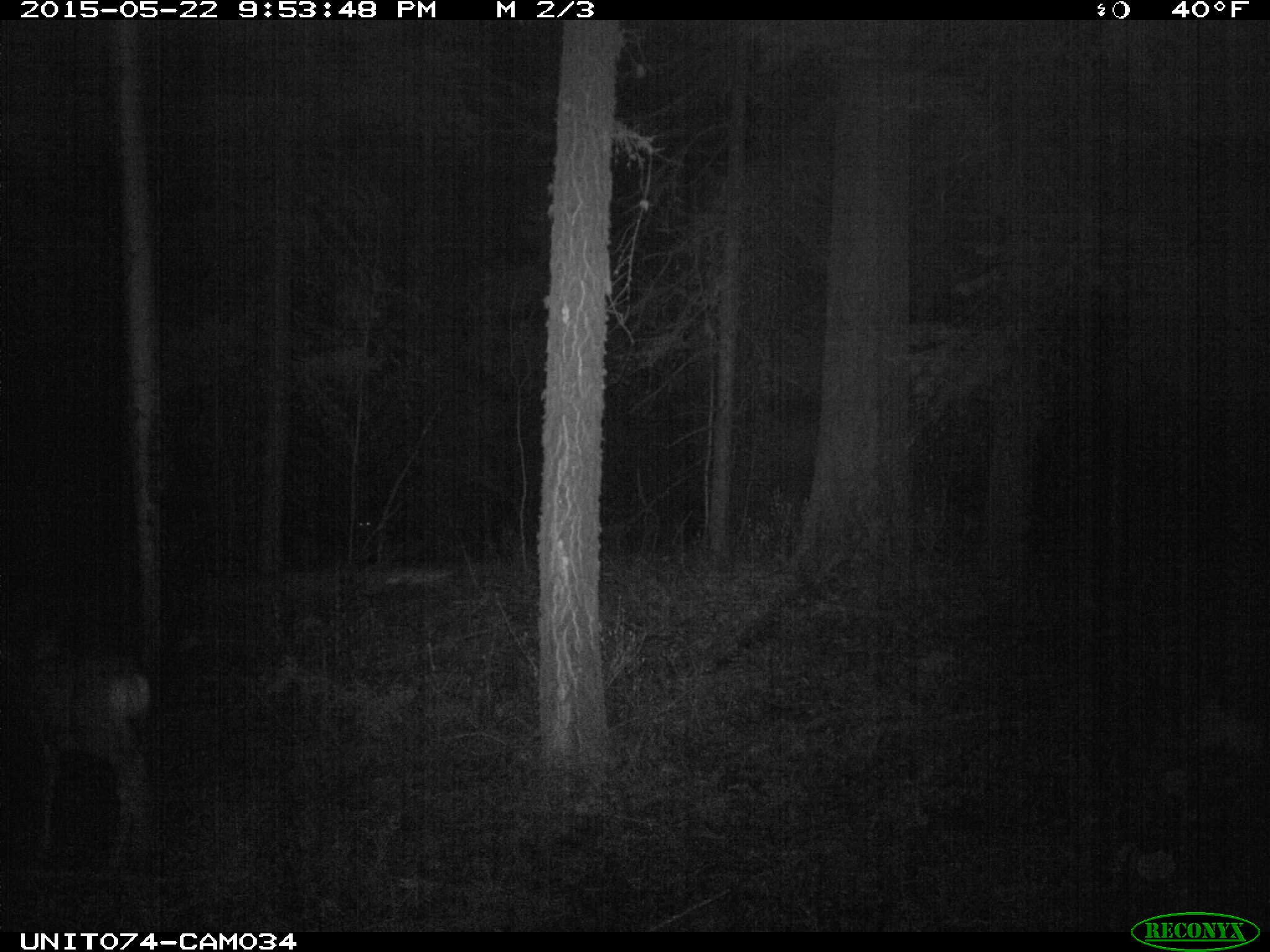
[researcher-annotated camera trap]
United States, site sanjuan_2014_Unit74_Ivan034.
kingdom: Animalia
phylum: Chordata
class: Mammalia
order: Artiodactyla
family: Cervidae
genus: Odocoileus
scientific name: Odocoileus hemionus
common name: mule deer